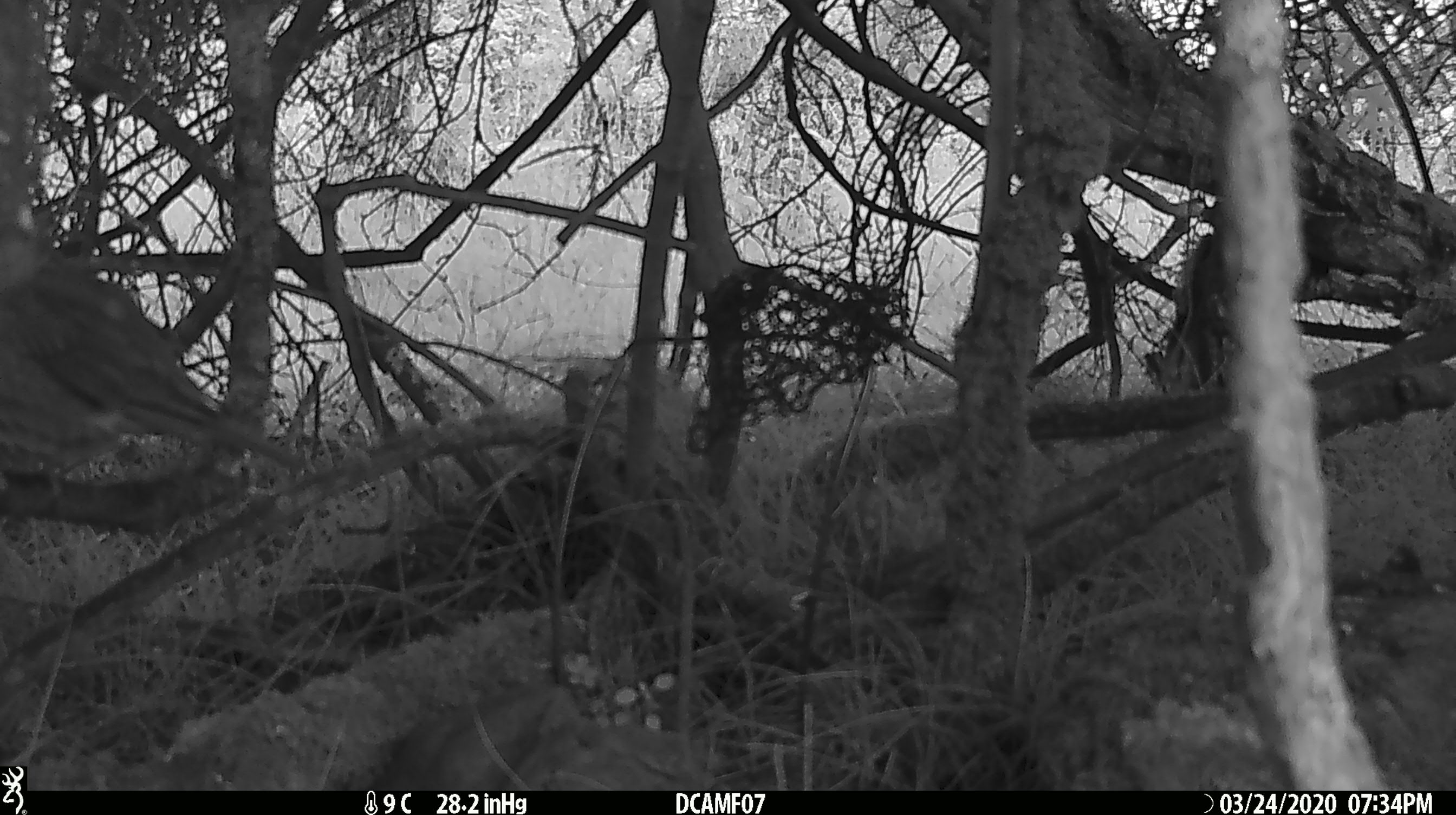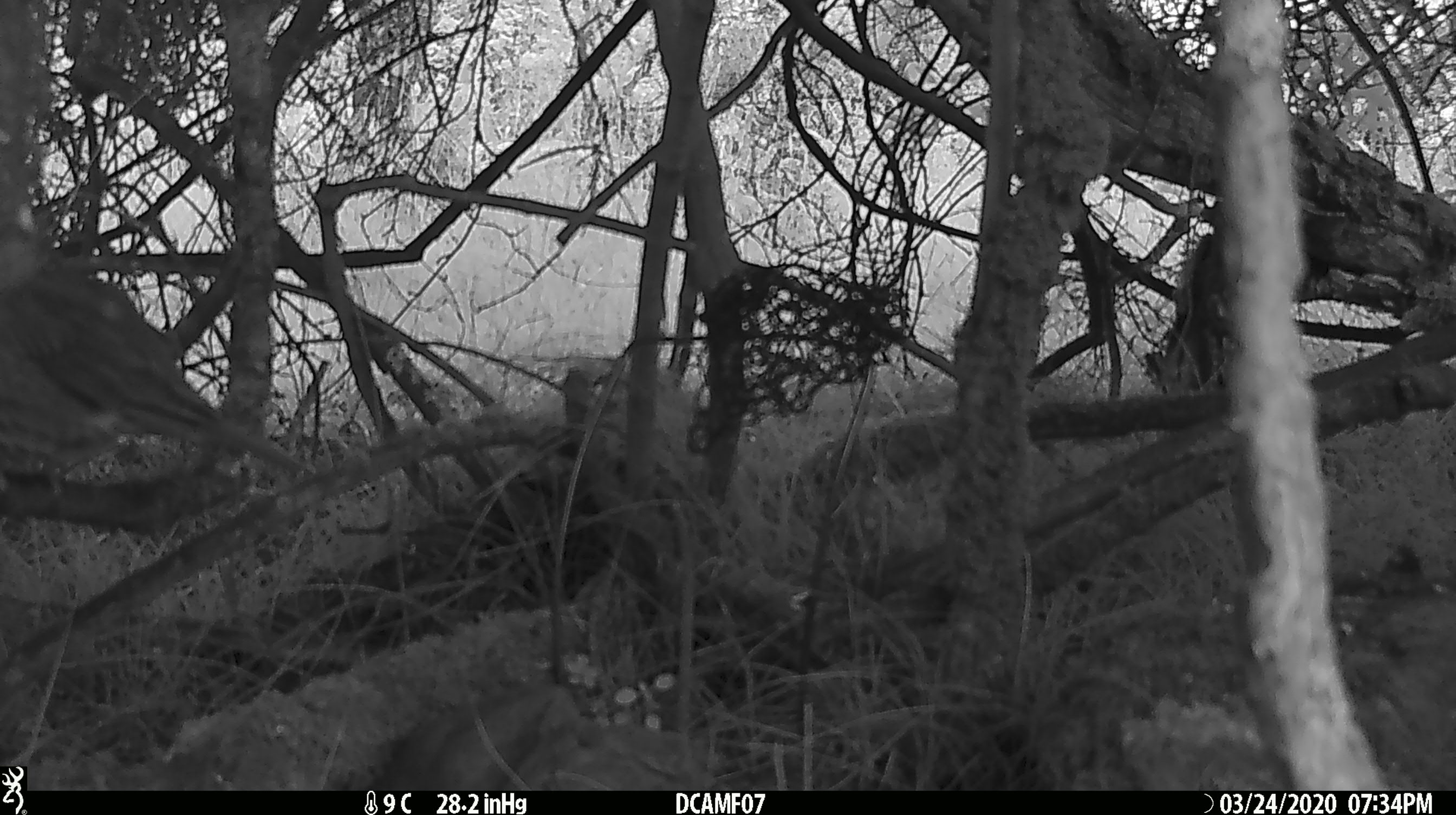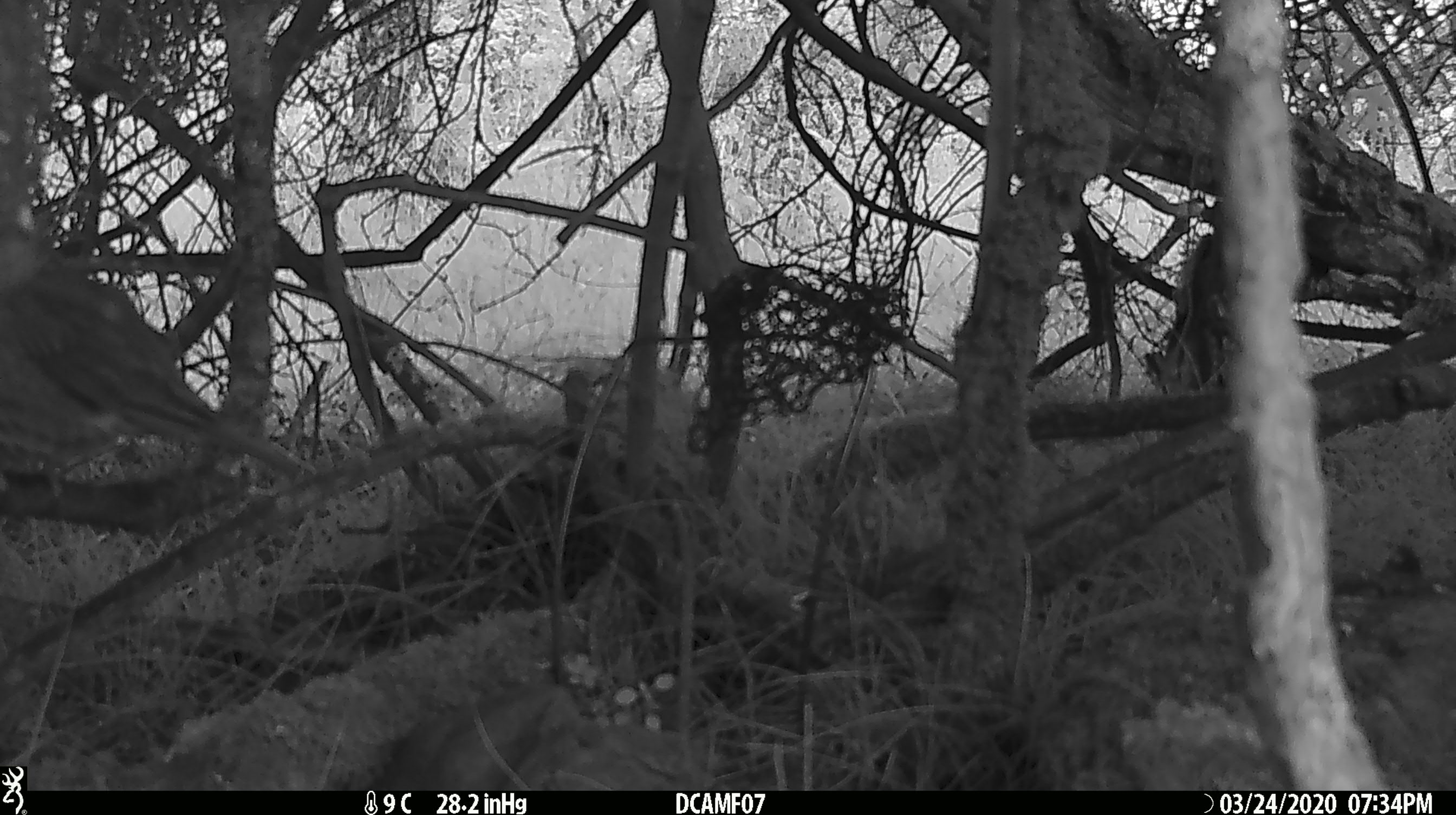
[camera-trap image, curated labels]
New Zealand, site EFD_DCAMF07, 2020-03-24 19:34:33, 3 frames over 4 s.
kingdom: Animalia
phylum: Chordata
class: Aves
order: Passeriformes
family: Turdidae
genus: Turdus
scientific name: Turdus philomelos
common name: song thrush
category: thrush